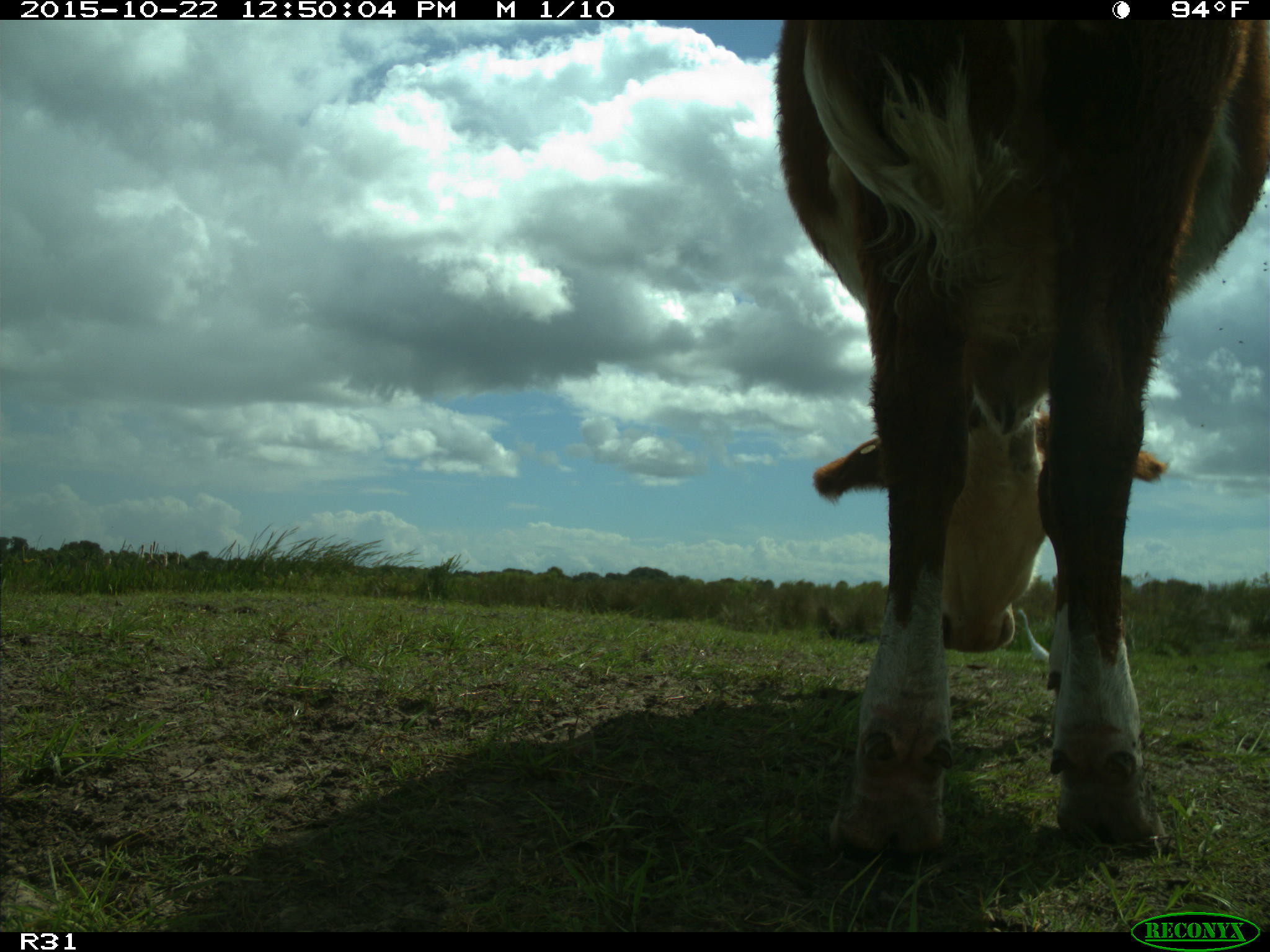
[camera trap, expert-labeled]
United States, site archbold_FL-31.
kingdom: Animalia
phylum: Chordata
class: Mammalia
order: Artiodactyla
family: Bovidae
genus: Bos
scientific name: Bos taurus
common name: domestic cow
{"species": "Bos taurus (domestic cow)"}